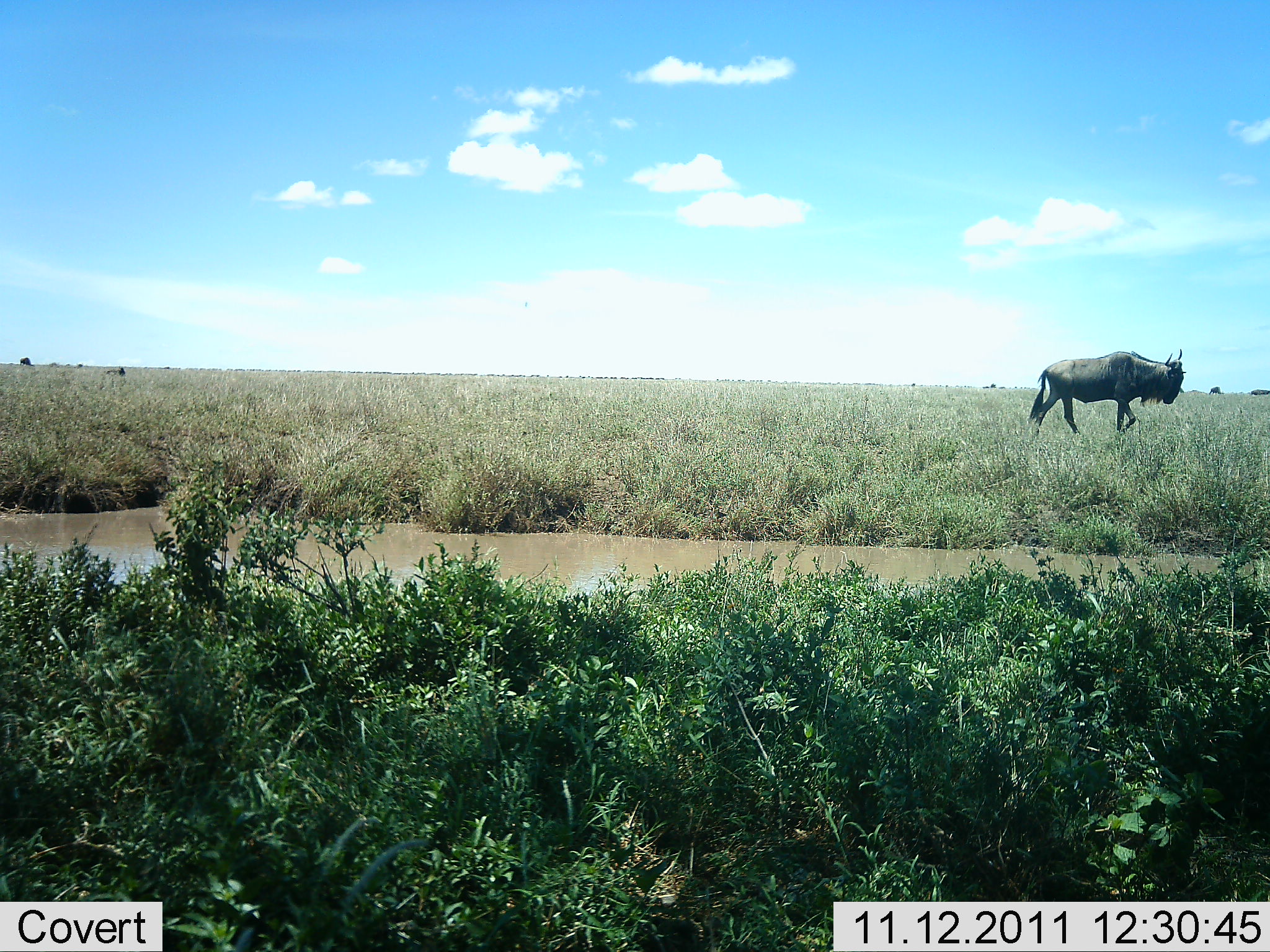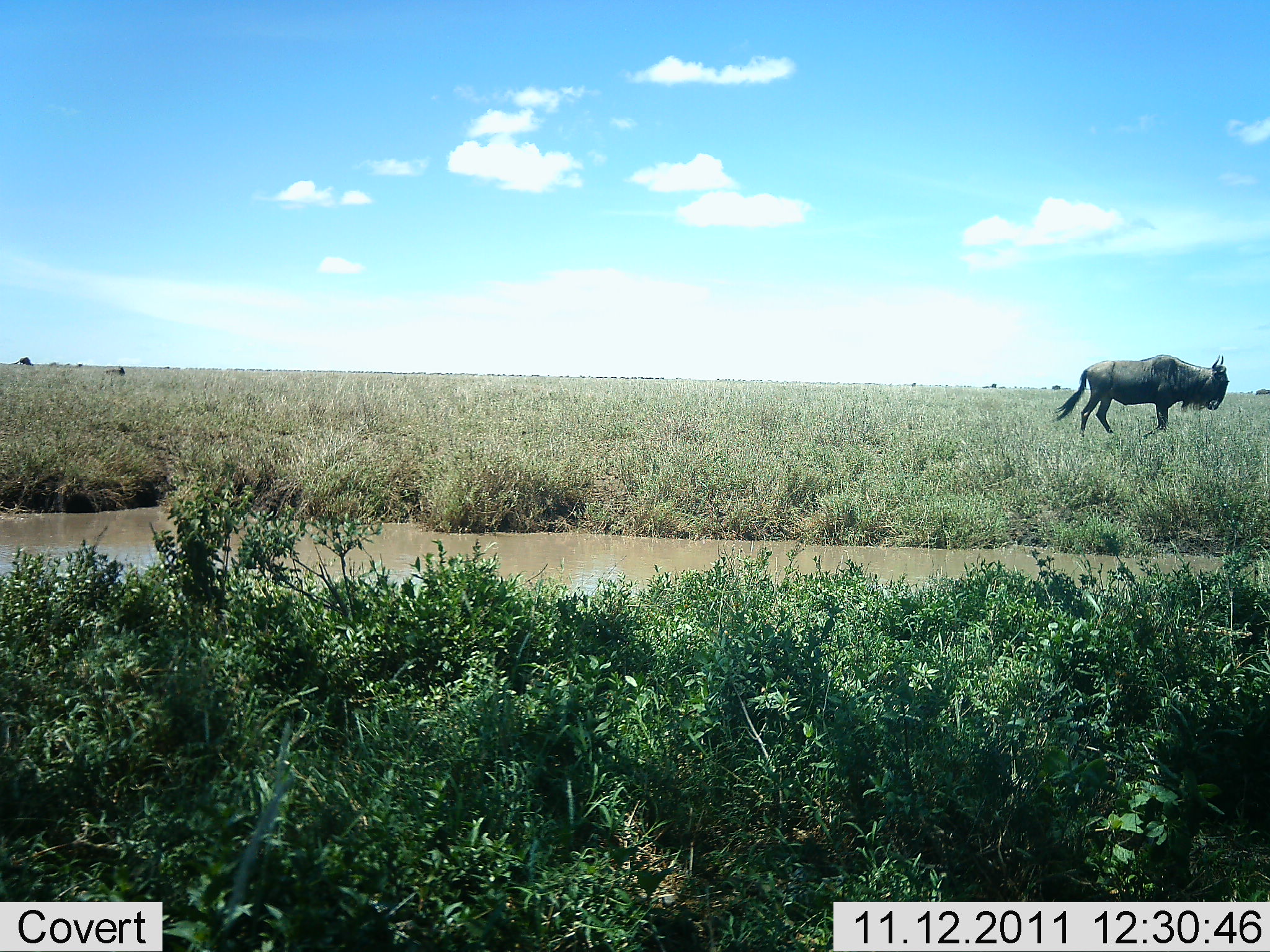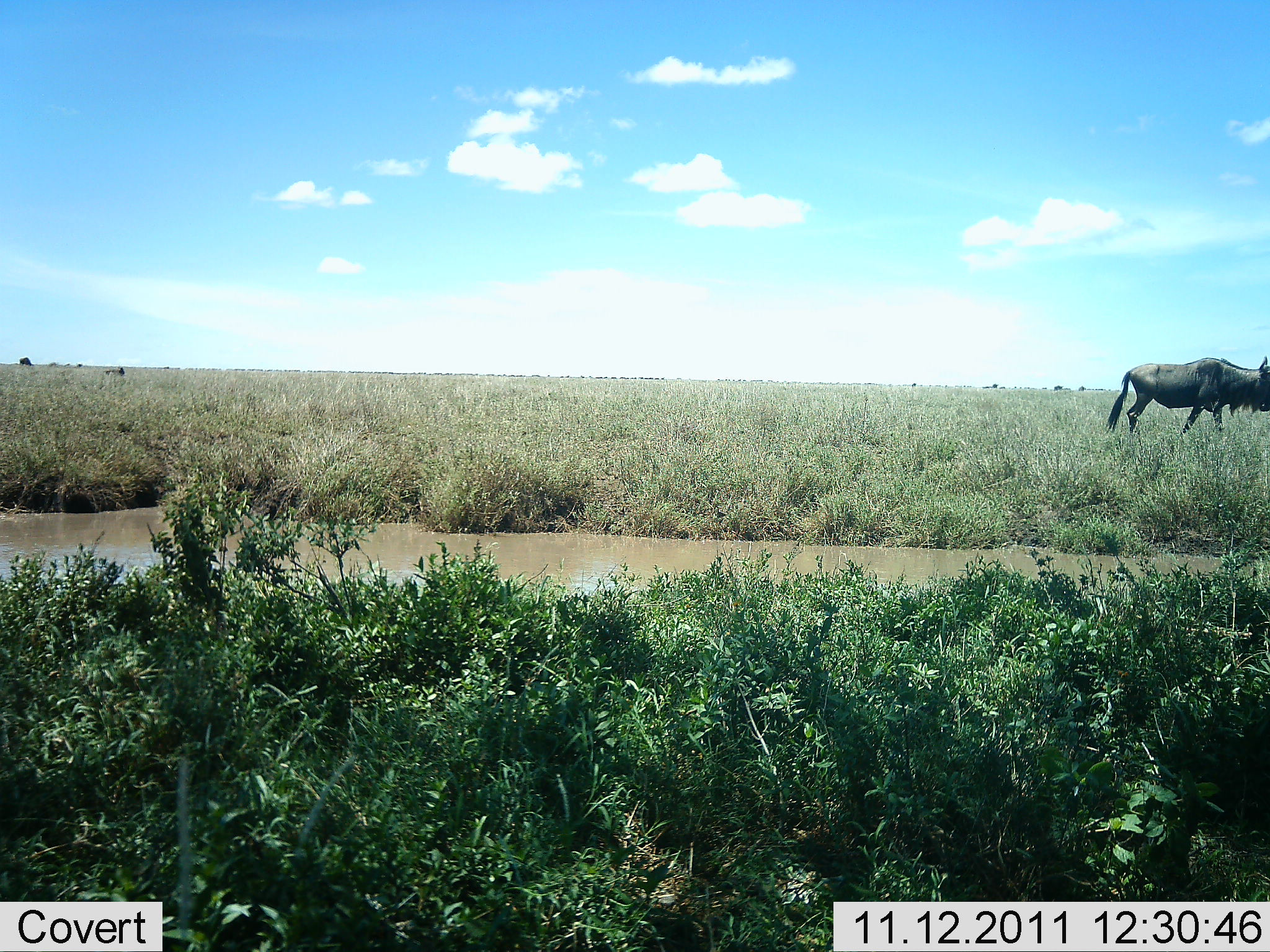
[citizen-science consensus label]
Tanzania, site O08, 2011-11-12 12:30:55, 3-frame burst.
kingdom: Animalia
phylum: Chordata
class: Mammalia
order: Artiodactyla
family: Bovidae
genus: Connochaetes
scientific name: Connochaetes taurinus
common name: blue wildebeest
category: wildebeest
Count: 1.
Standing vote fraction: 0%.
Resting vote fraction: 0%.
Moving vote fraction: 100%.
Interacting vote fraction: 0%.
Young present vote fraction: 0%.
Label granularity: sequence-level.